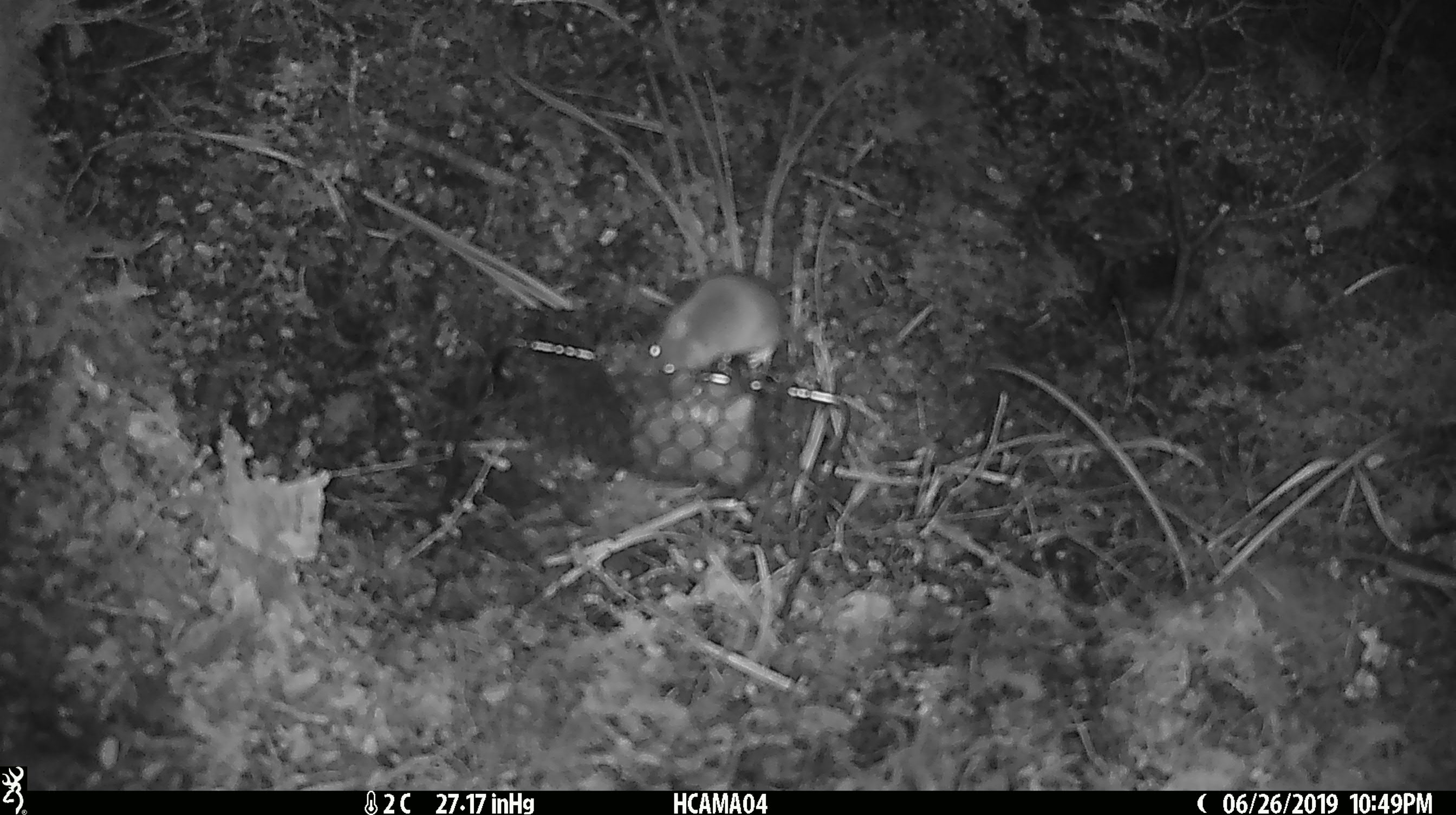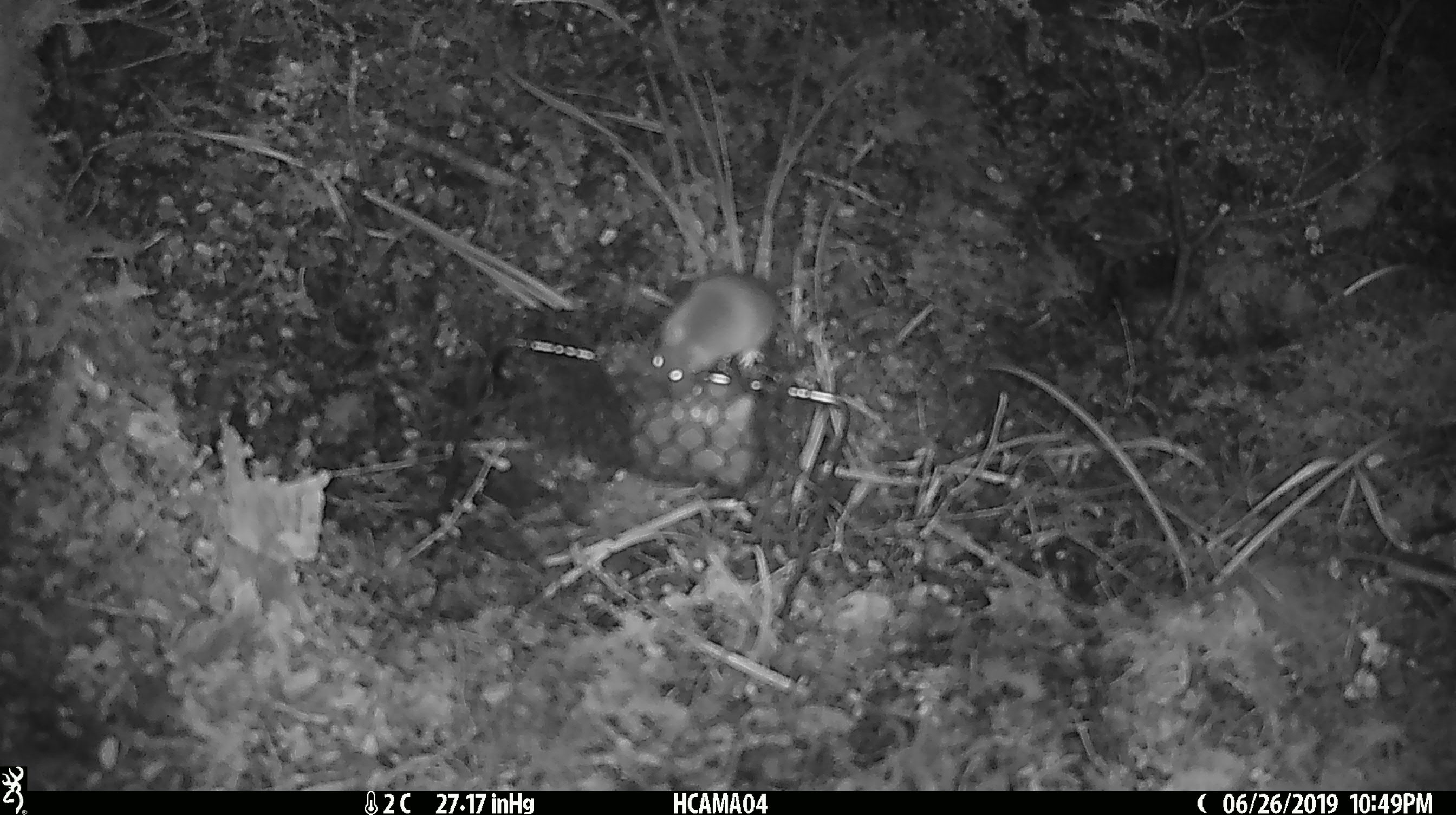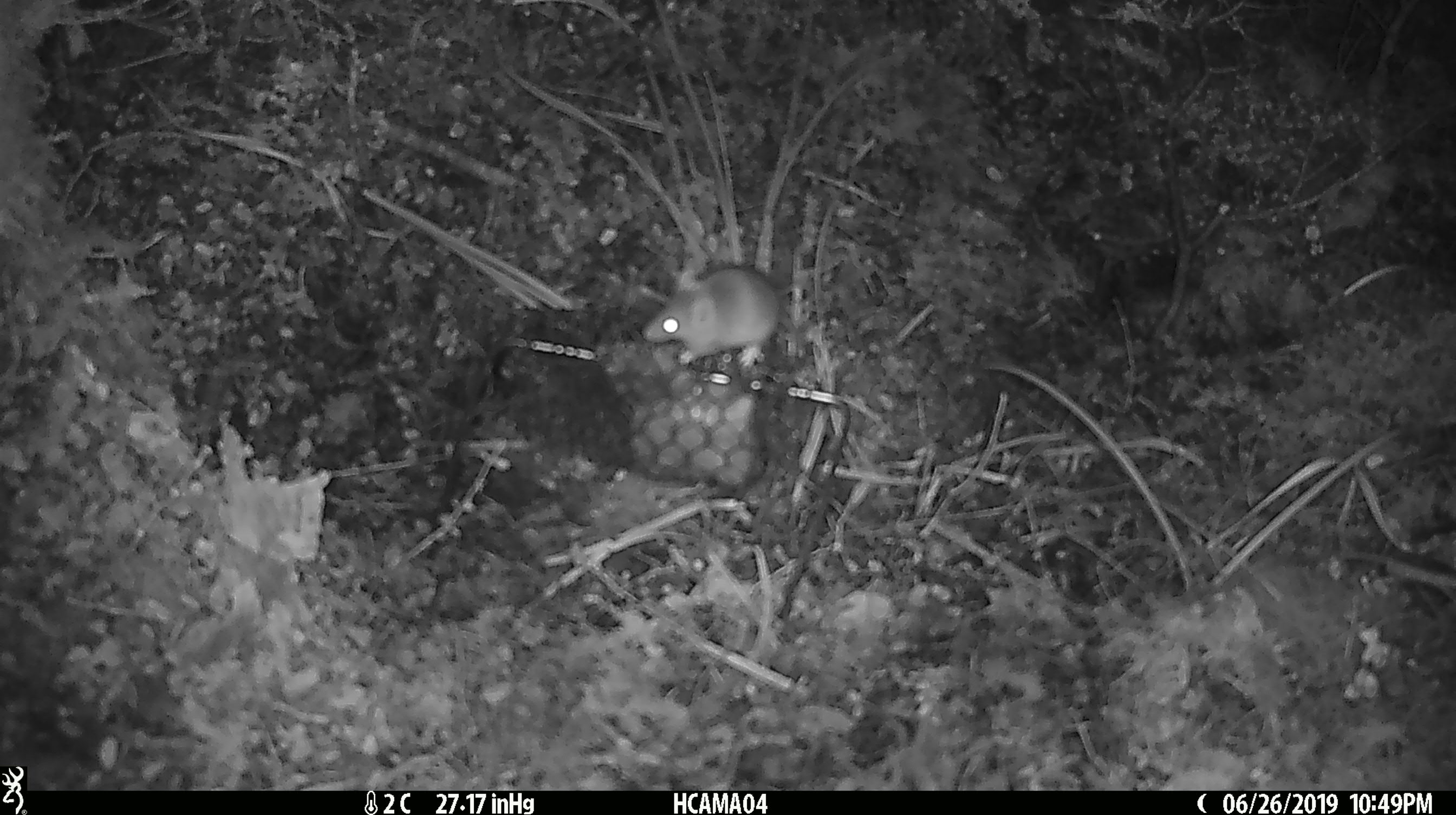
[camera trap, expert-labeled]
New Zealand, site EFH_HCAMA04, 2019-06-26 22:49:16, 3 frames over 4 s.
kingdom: Animalia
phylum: Chordata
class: Mammalia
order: Rodentia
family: Muridae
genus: Mus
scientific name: Mus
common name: mouse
Mouse (Mus).